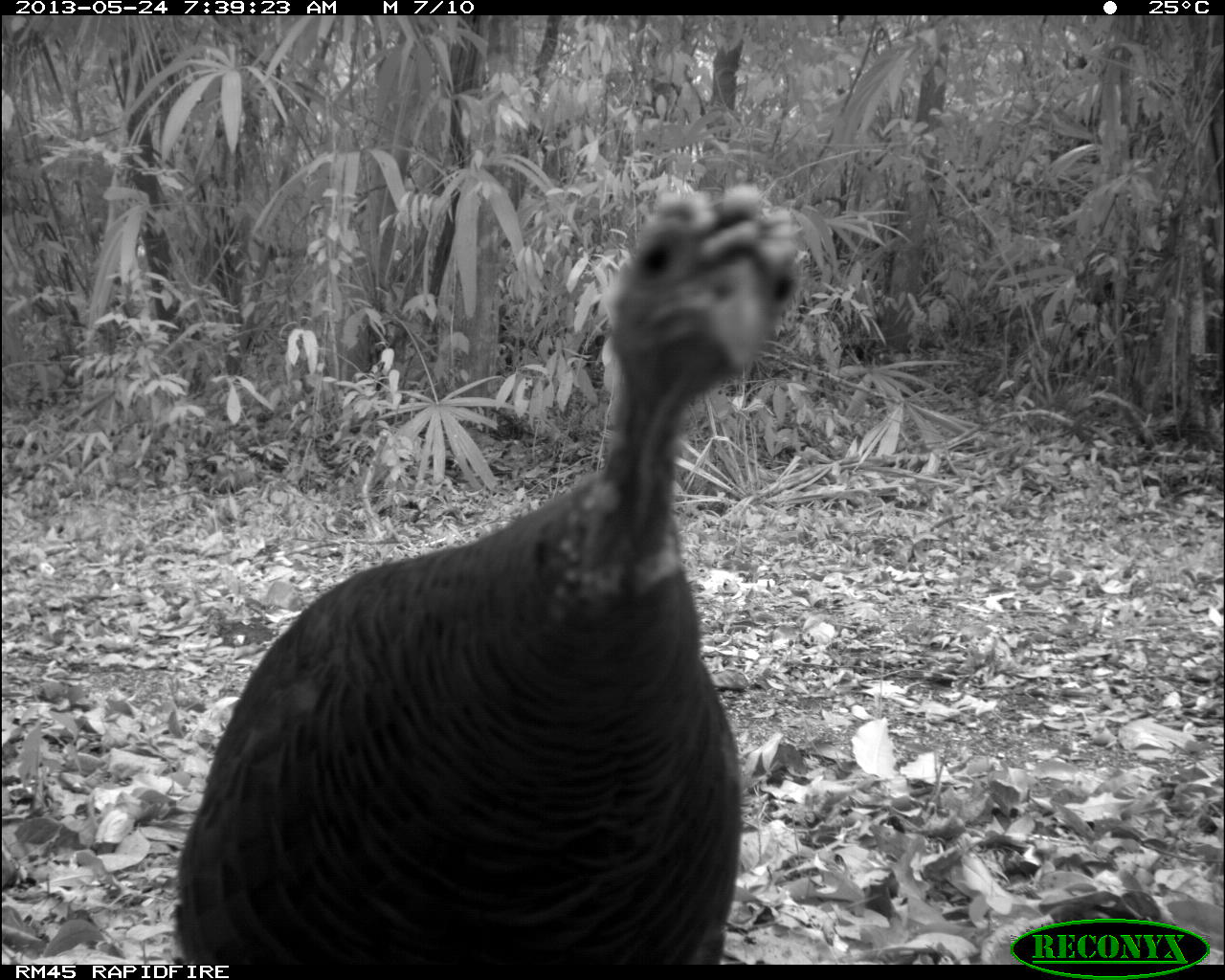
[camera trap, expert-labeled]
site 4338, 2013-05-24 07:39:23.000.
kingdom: Animalia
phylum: Chordata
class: Aves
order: Galliformes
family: Phasianidae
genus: Meleagris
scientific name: Meleagris ocellata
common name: ocellated turkey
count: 1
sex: female